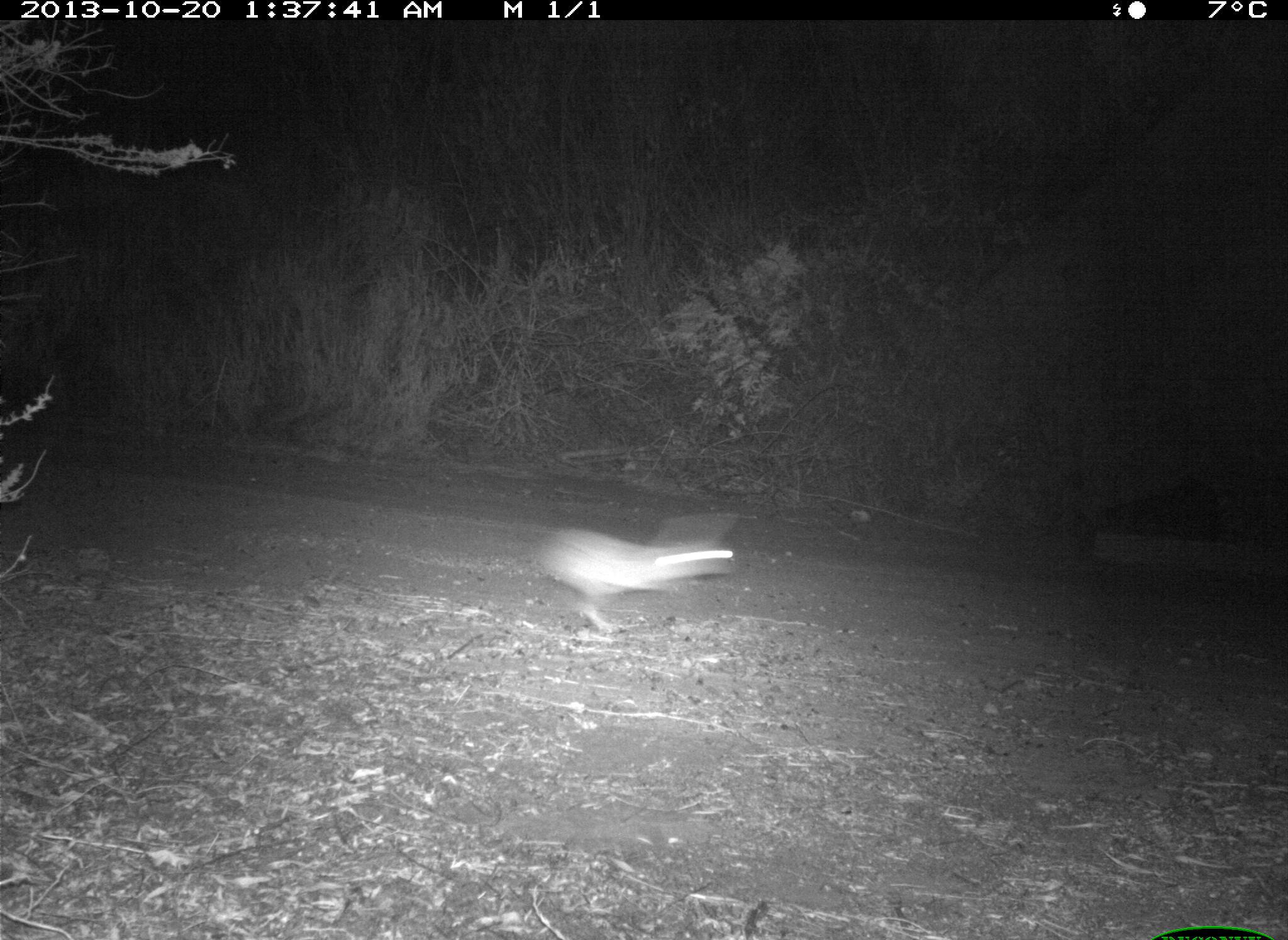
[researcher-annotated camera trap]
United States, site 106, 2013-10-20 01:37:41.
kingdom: Animalia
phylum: Chordata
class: Mammalia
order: Lagomorpha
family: Leporidae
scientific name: Leporidae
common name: rabbits and hares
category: rabbit